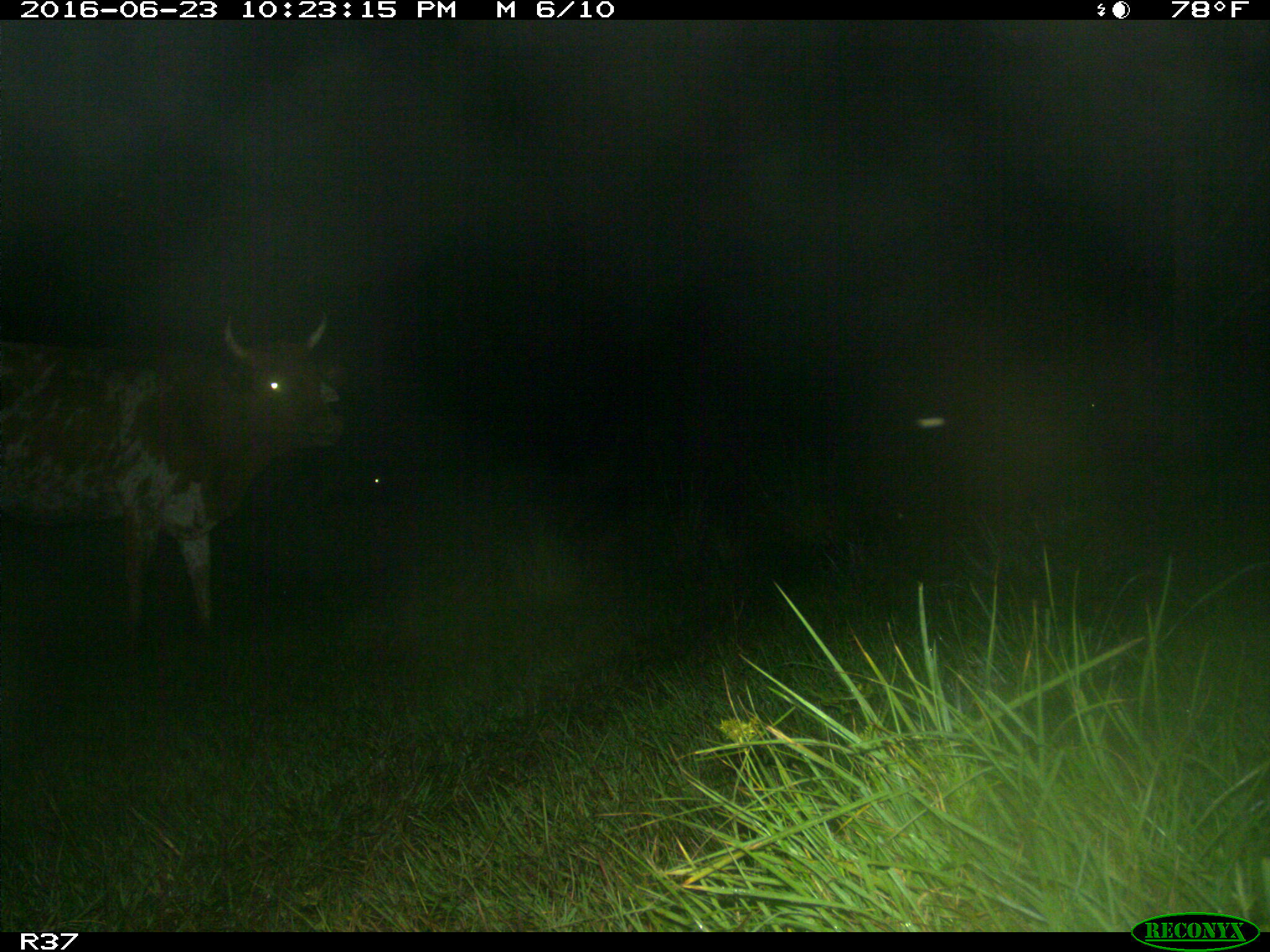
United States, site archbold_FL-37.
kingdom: Animalia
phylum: Chordata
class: Mammalia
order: Artiodactyla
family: Bovidae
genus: Bos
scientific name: Bos taurus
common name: domestic cow